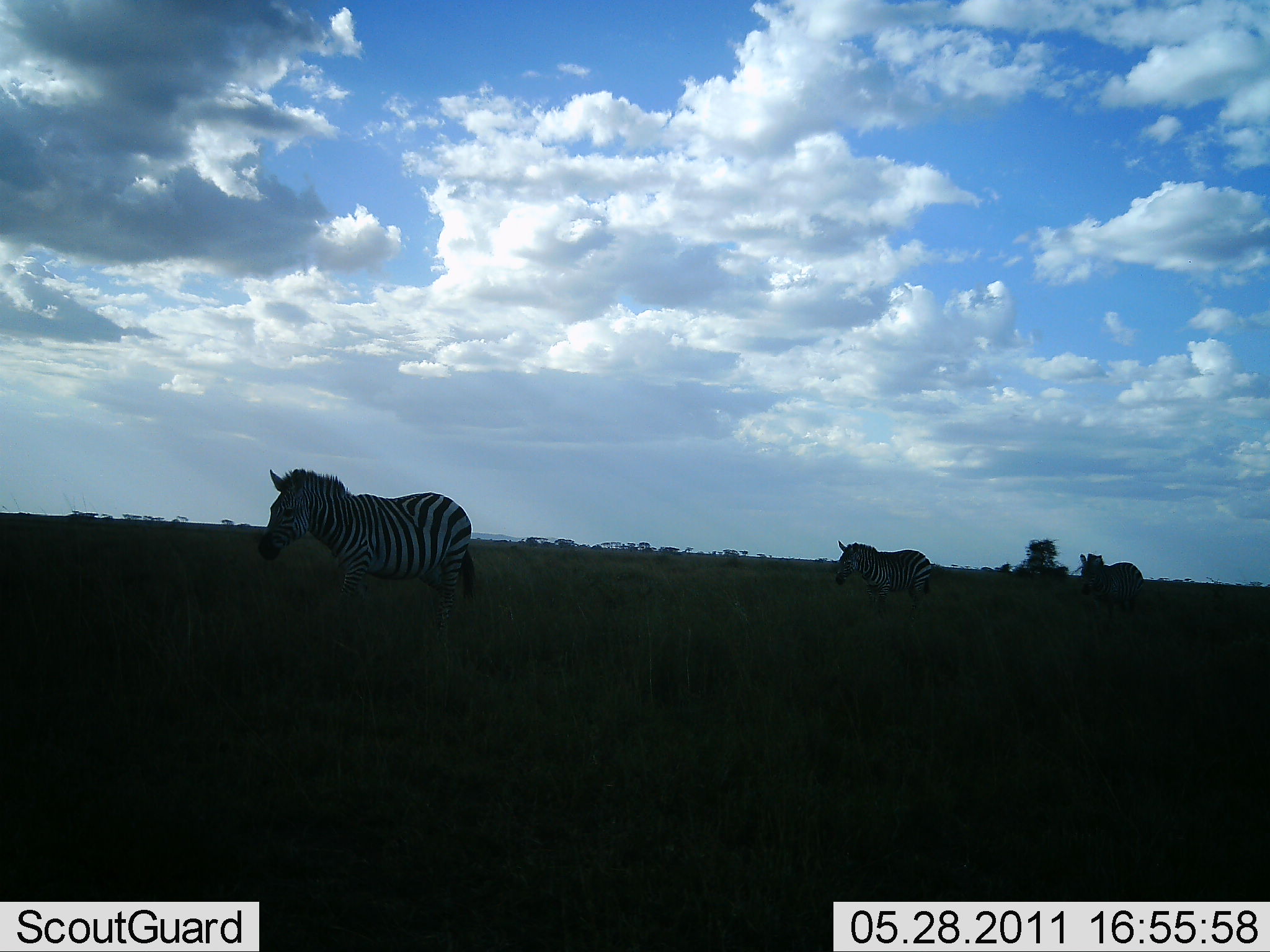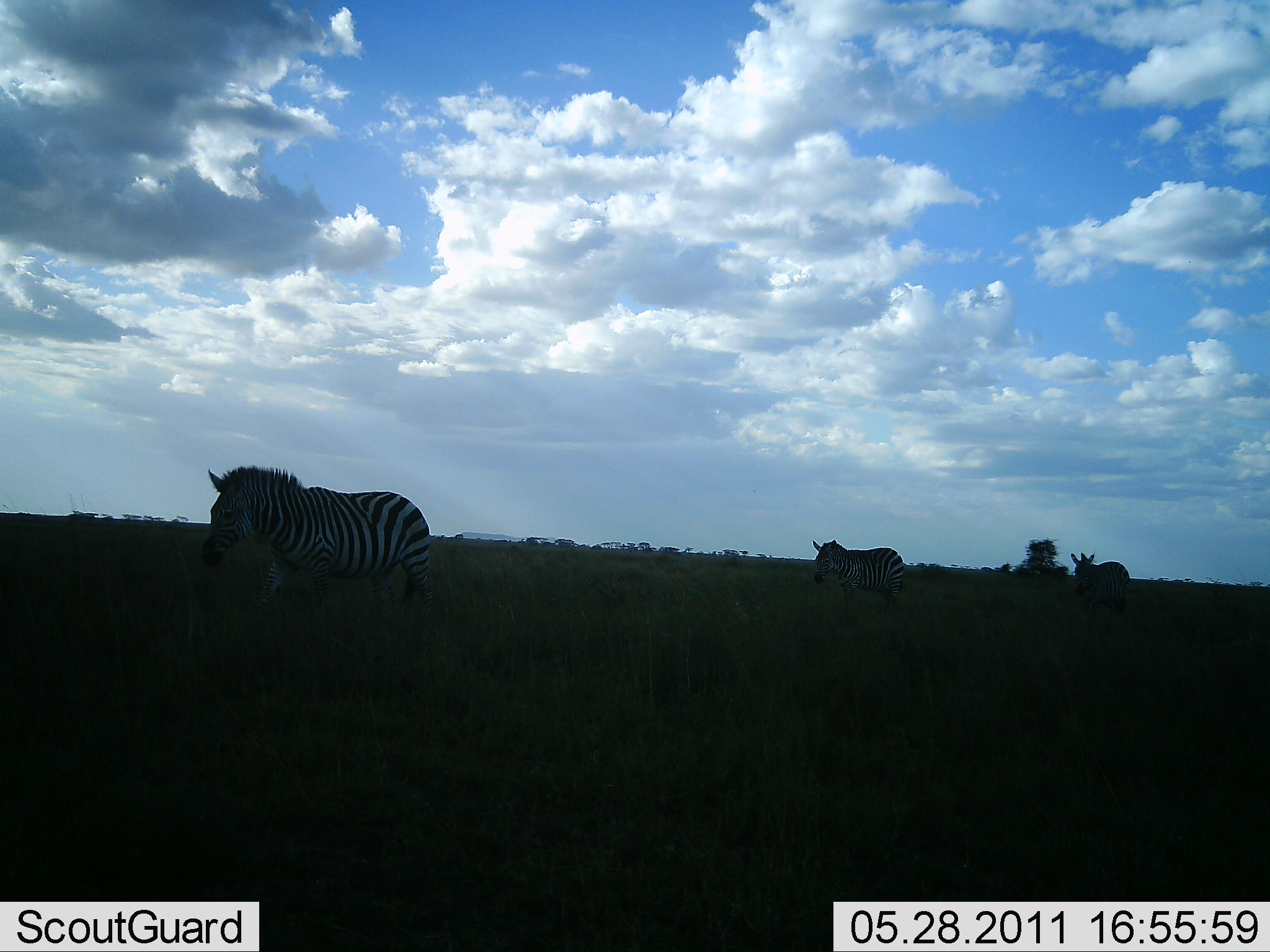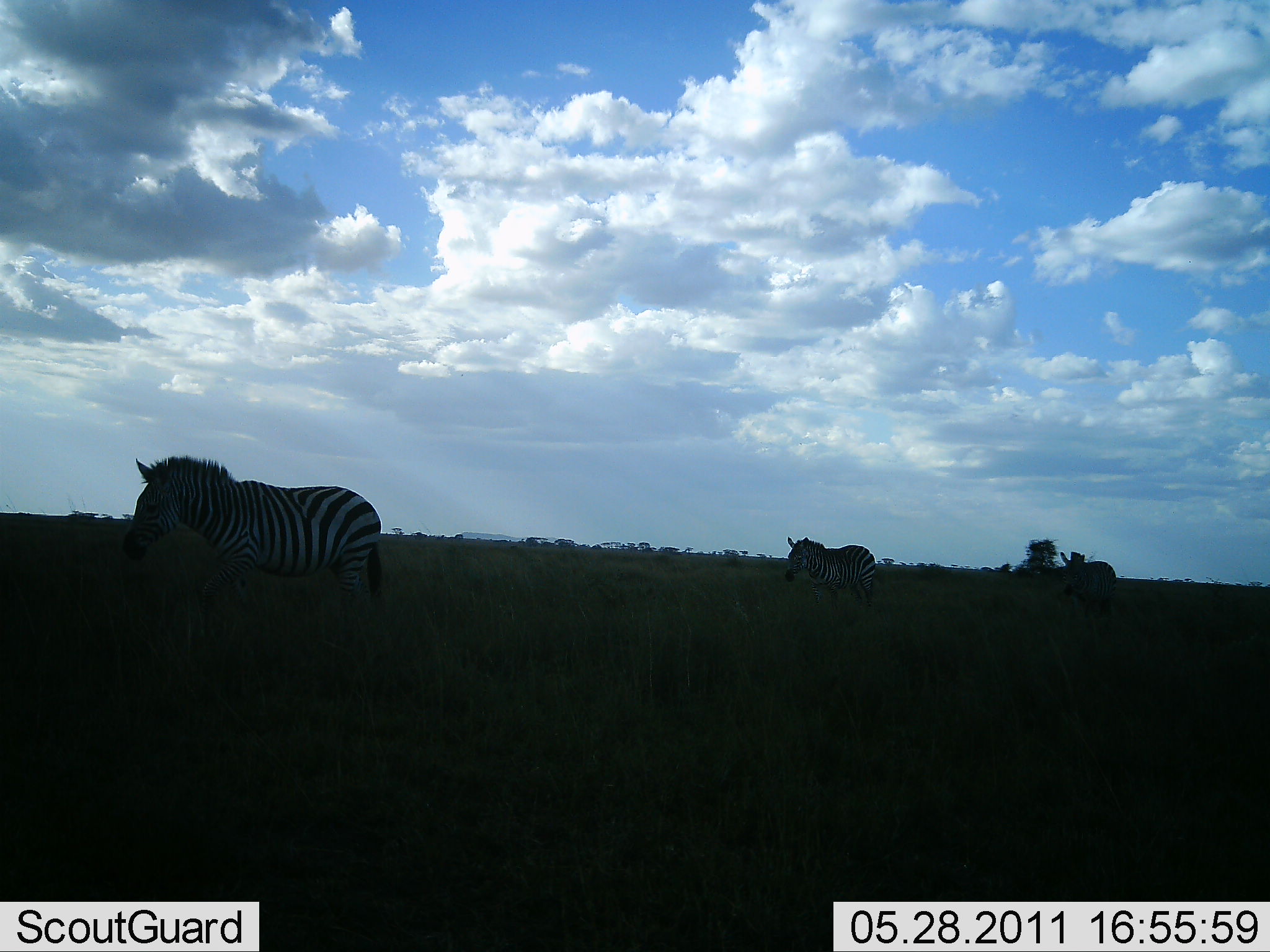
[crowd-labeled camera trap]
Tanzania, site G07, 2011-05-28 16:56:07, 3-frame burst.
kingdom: Animalia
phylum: Chordata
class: Mammalia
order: Perissodactyla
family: Equidae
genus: Equus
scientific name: Equus quagga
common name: plains zebra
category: zebra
Zebra (plains zebra) (Equus quagga), count 3. Behavior (volunteer vote fractions): standing 9%, resting 0%, moving 91%, interacting 0%. Young present (vote fraction): 0%. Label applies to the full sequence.